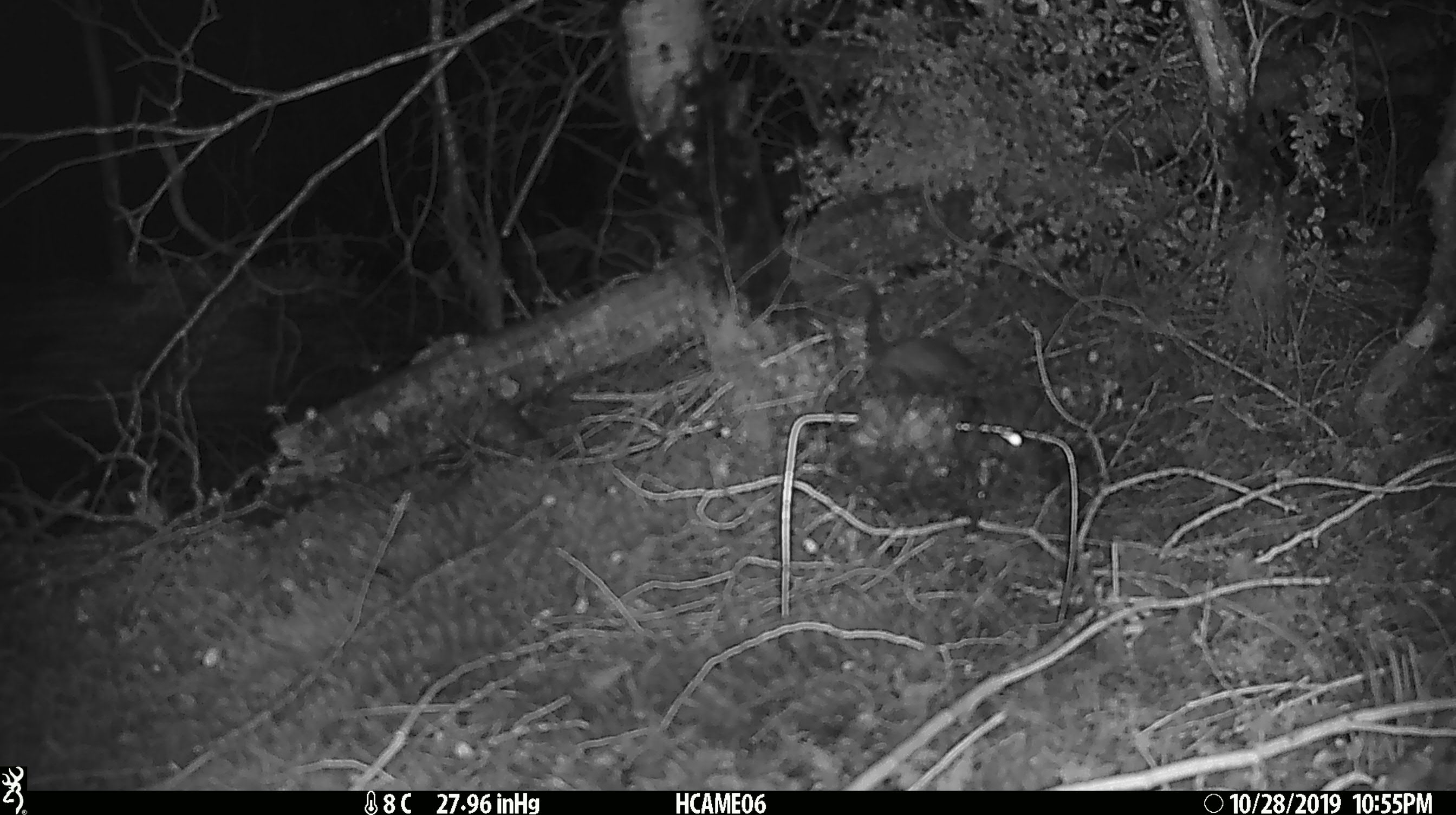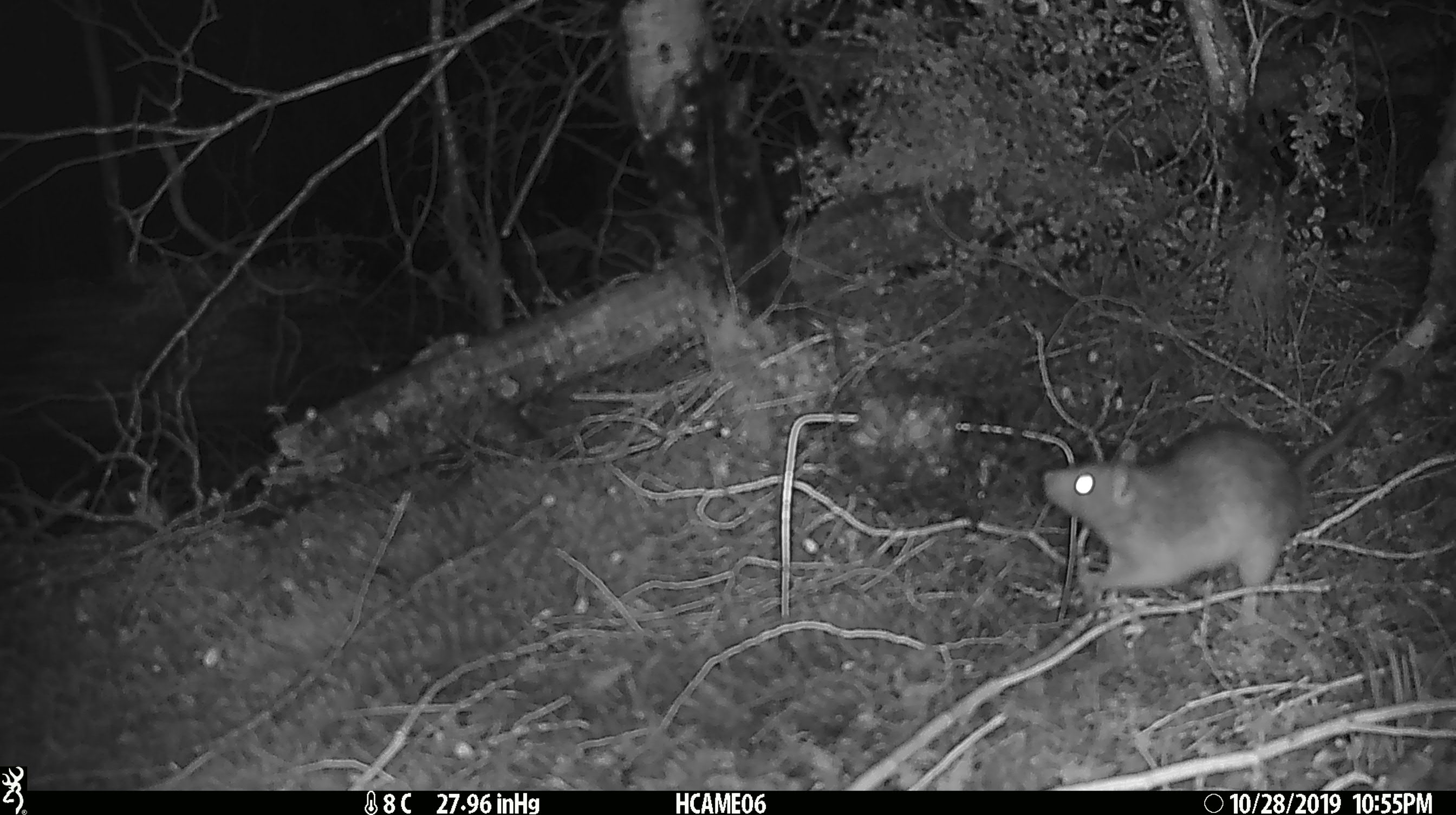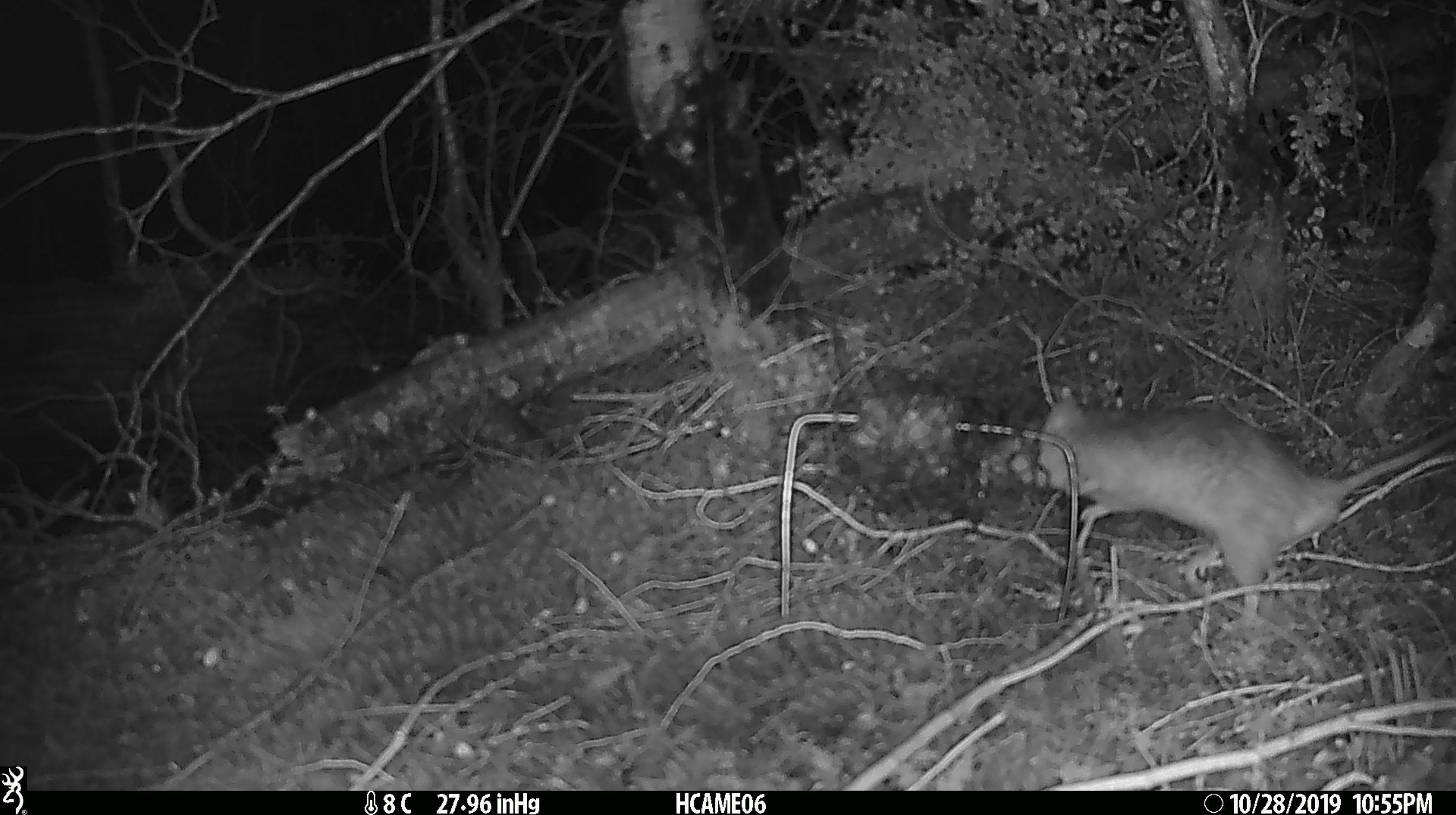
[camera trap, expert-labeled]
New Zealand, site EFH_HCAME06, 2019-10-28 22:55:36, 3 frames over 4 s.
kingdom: Animalia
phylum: Chordata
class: Mammalia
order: Rodentia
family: Muridae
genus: Rattus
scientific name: Rattus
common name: rat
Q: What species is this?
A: Rat (Rattus).